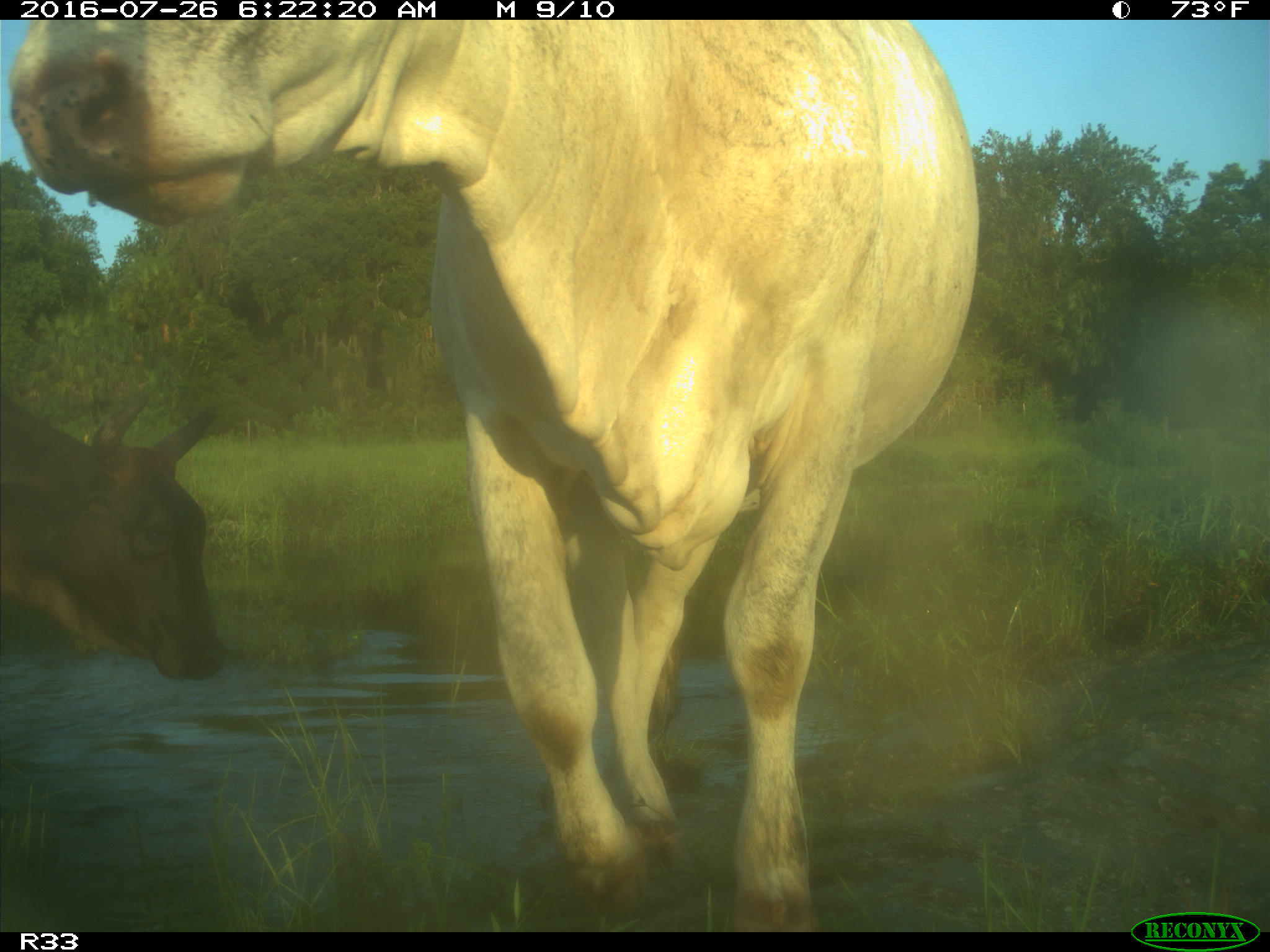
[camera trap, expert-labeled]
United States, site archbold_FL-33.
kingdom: Animalia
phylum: Chordata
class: Mammalia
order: Artiodactyla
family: Bovidae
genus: Bos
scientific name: Bos taurus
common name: domestic cow